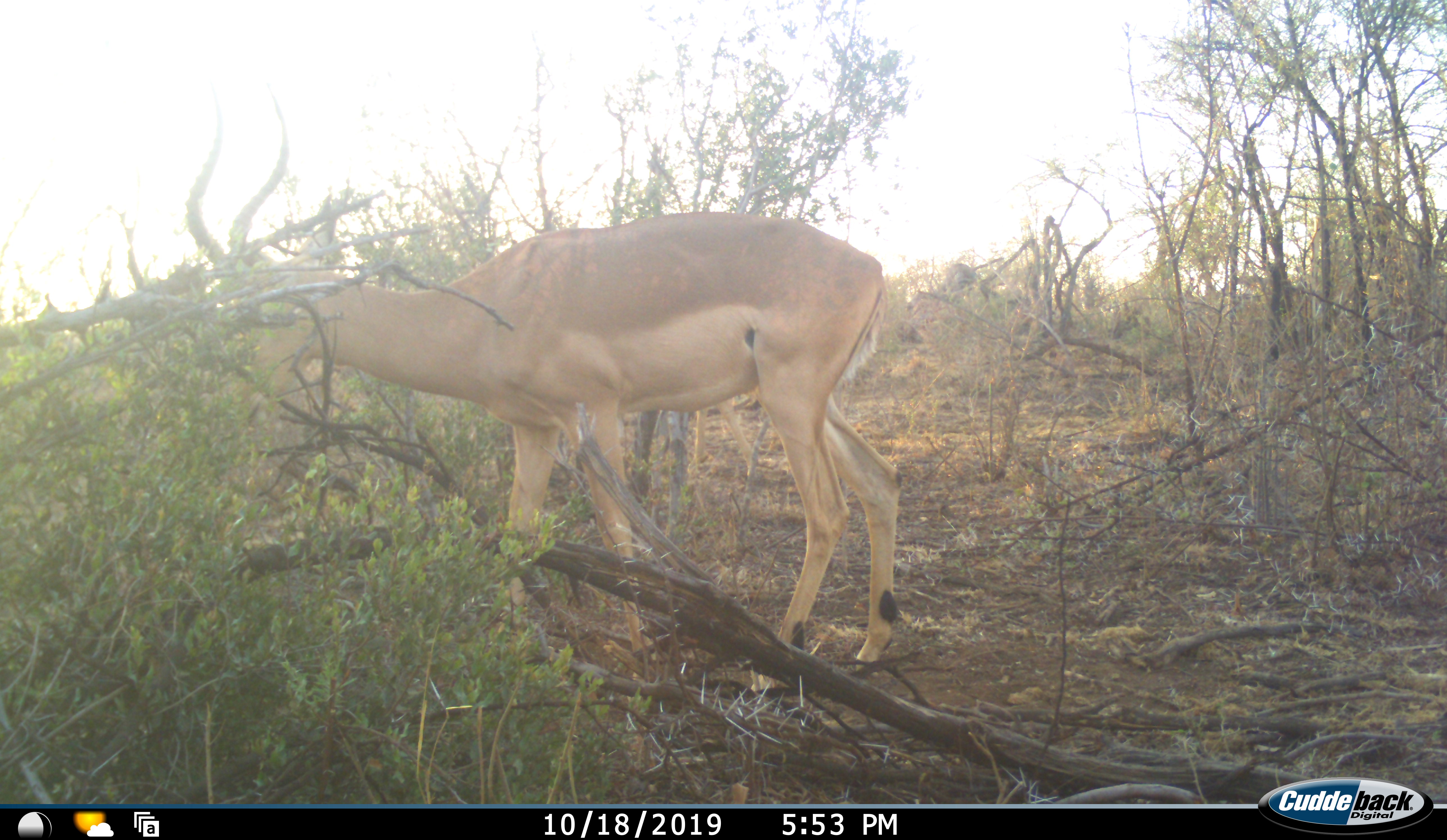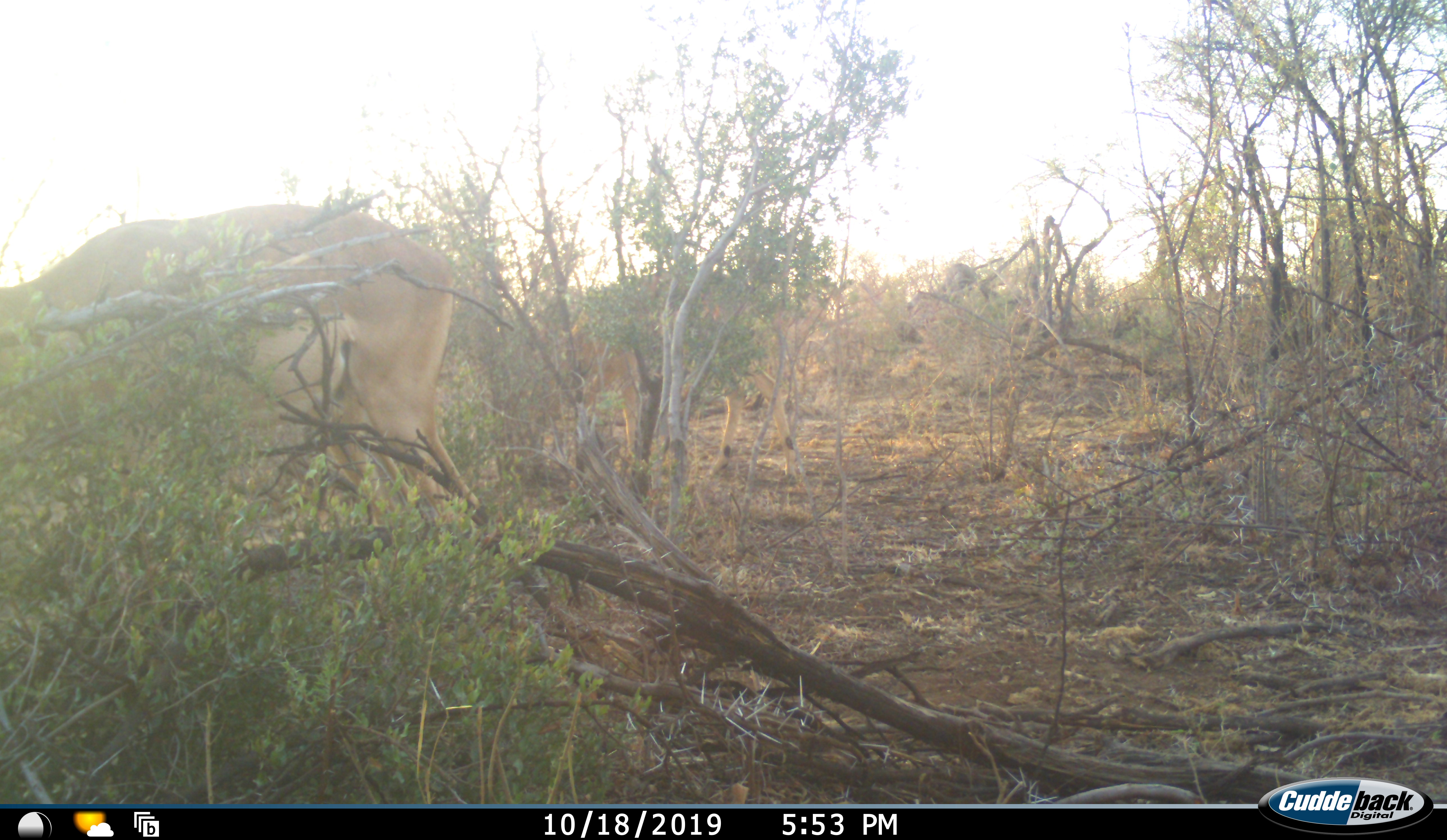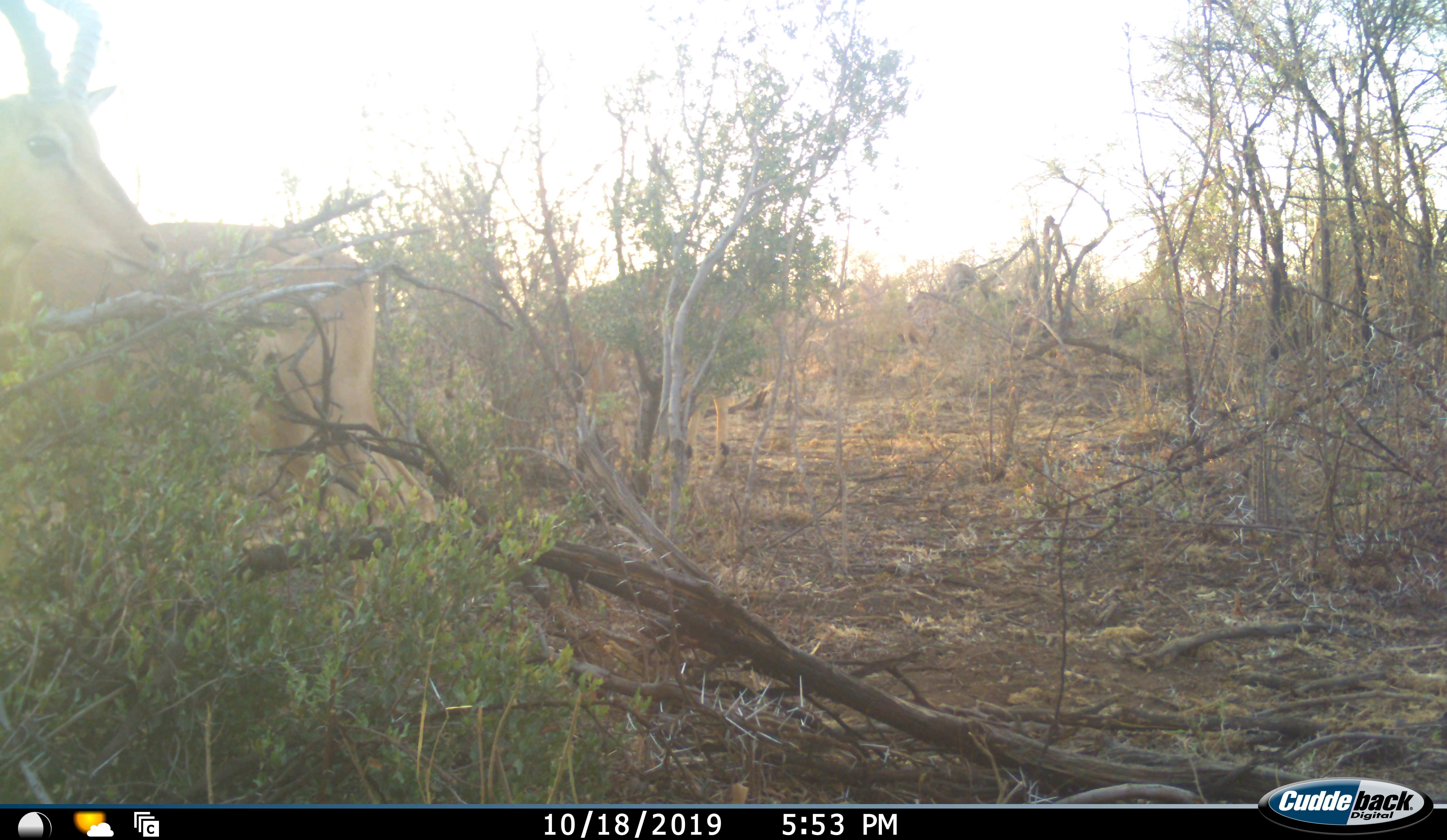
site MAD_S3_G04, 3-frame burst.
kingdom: Animalia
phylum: Chordata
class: Mammalia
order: Artiodactyla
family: Bovidae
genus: Aepyceros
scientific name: Aepyceros melampus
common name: impala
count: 2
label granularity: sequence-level